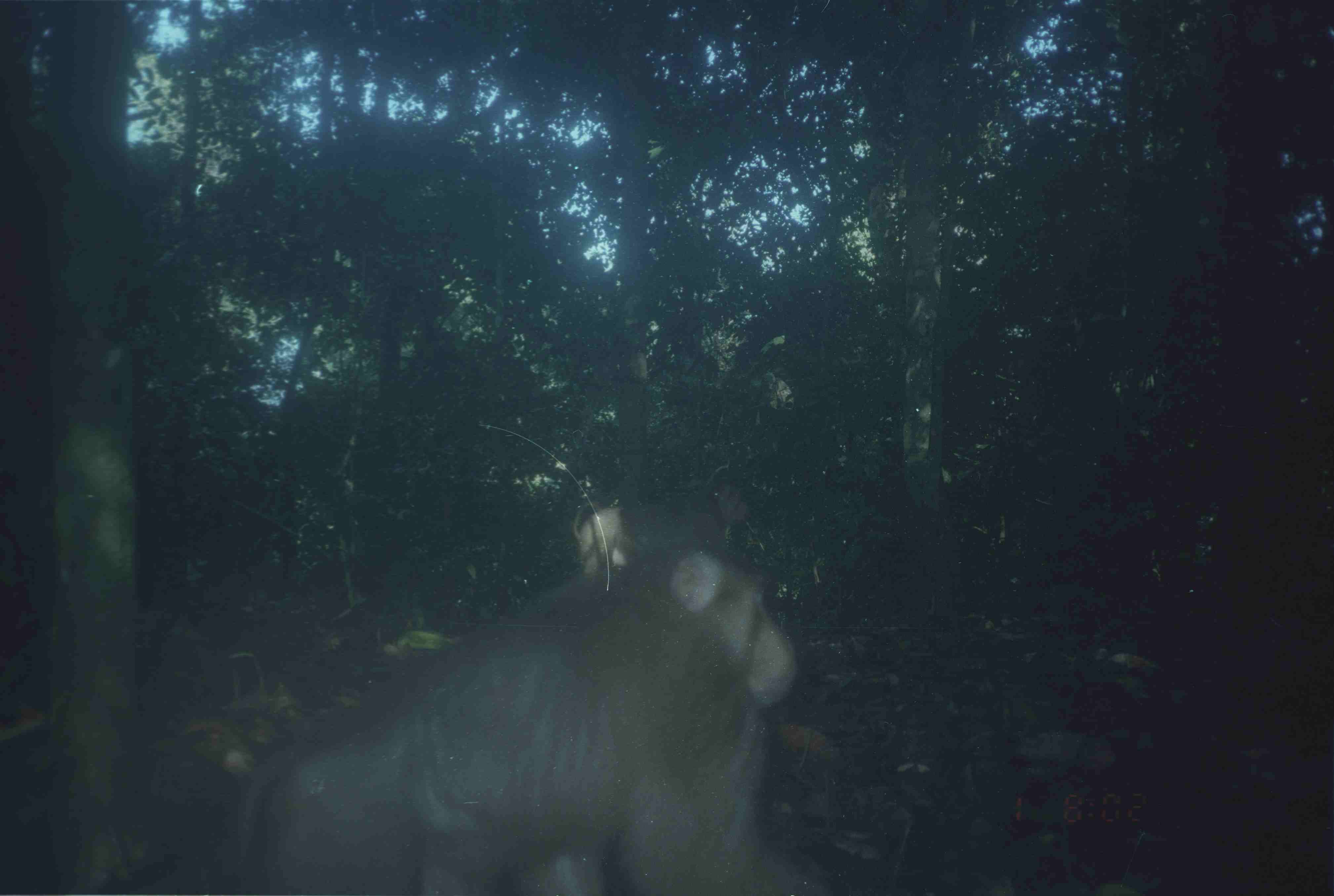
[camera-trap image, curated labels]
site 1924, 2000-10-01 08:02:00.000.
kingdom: Animalia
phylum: Chordata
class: Mammalia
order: Primates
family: Cercopithecidae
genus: Macaca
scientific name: Macaca nemestrina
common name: southern pig-tailed macaque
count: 2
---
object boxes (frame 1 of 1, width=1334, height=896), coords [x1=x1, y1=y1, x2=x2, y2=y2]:
macaca nemestrina: [x1=236, y1=548, x2=833, y2=896]; [x1=573, y1=481, x2=753, y2=575]